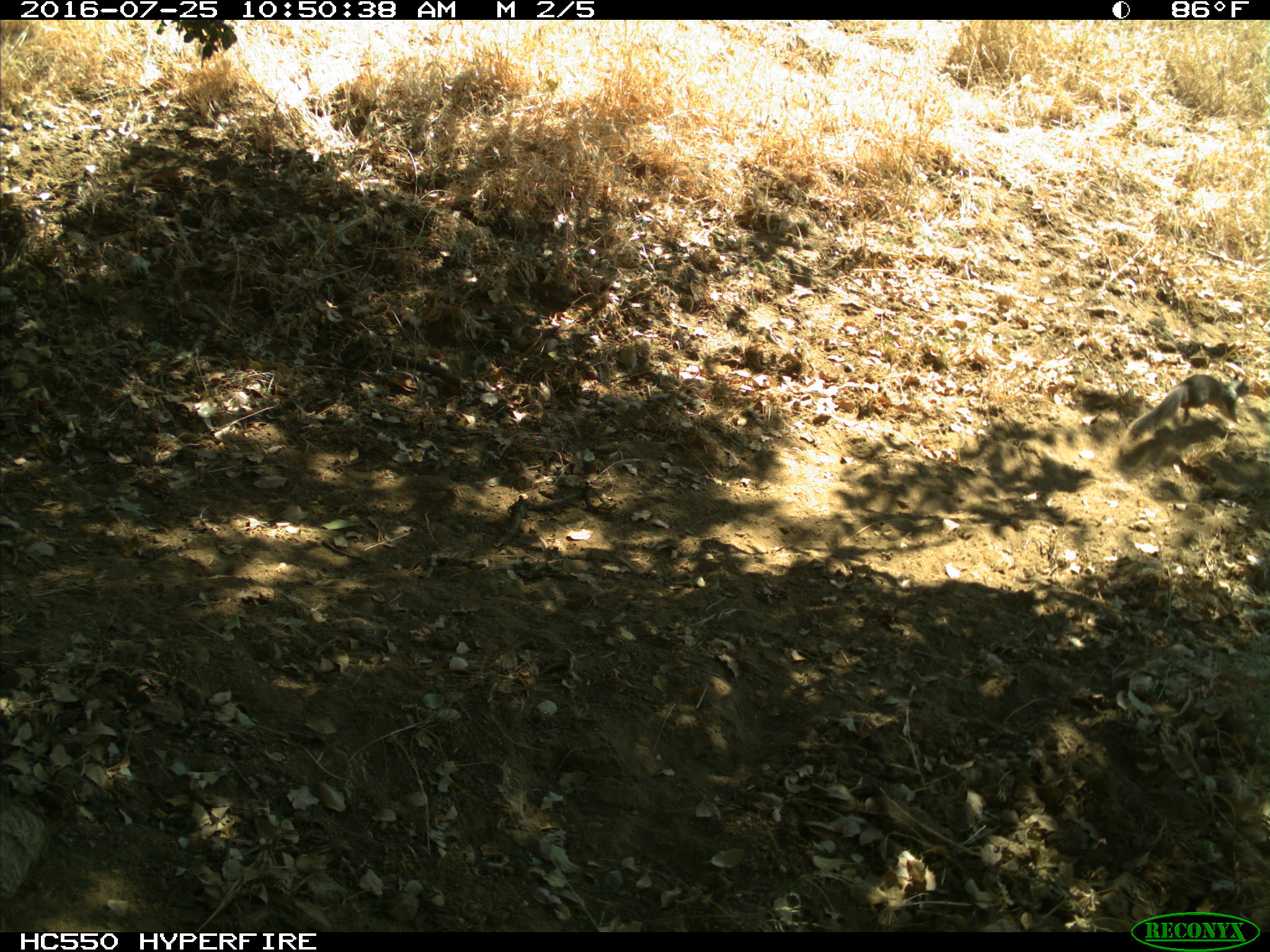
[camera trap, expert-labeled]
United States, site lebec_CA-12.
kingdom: Animalia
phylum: Chordata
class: Mammalia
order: Rodentia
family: Sciuridae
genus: Otospermophilus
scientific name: Otospermophilus beecheyi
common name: california ground squirrel